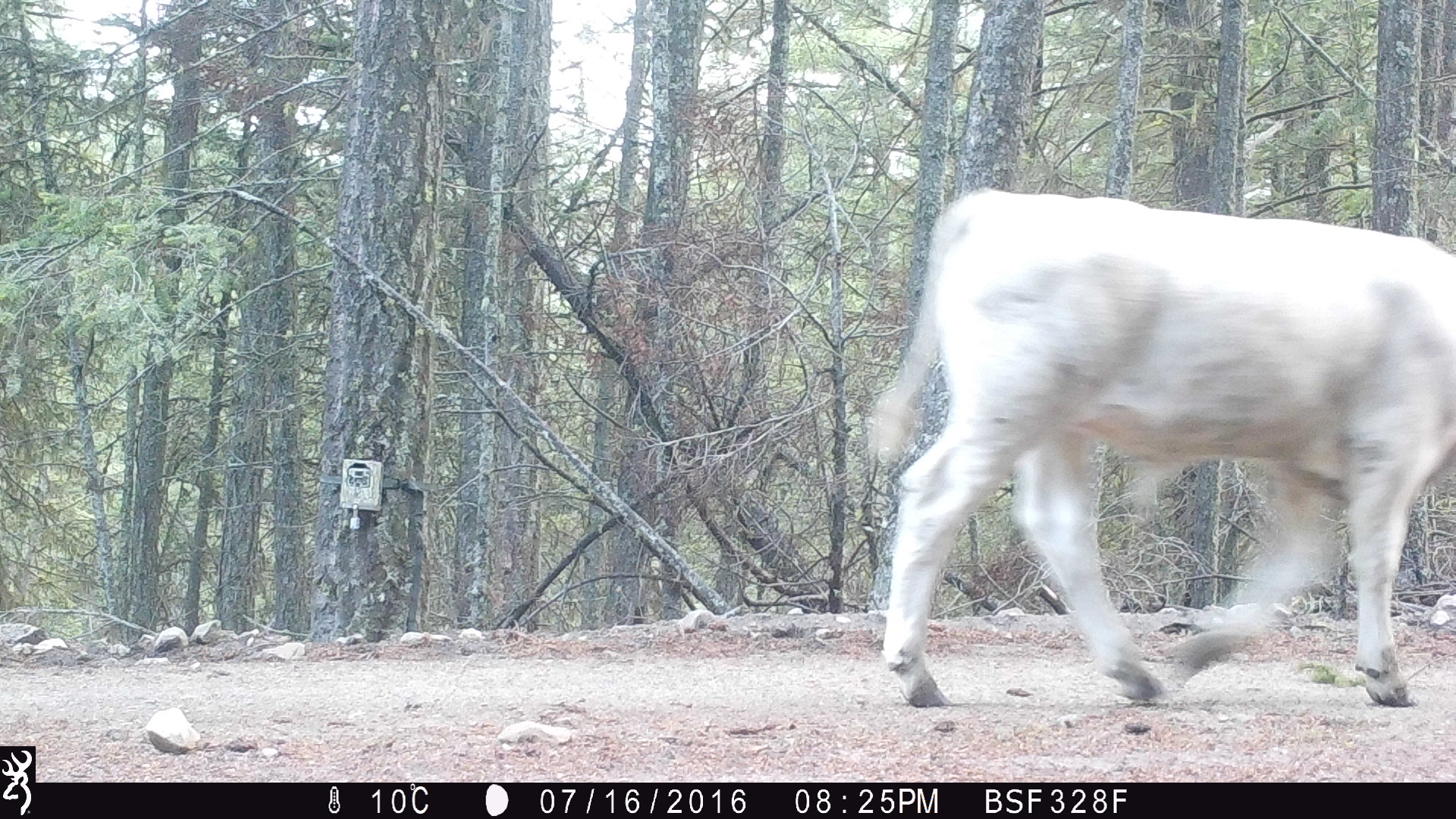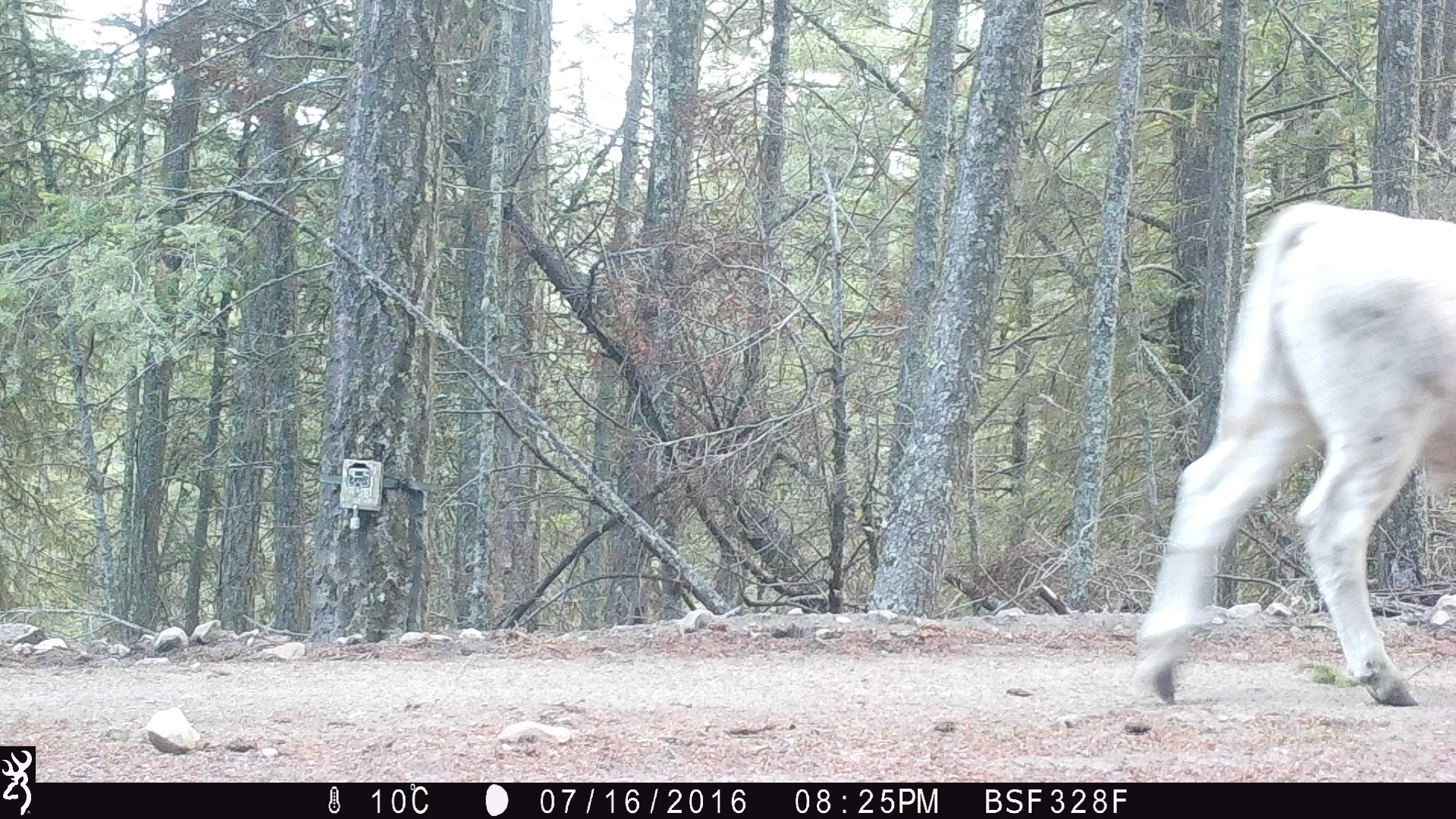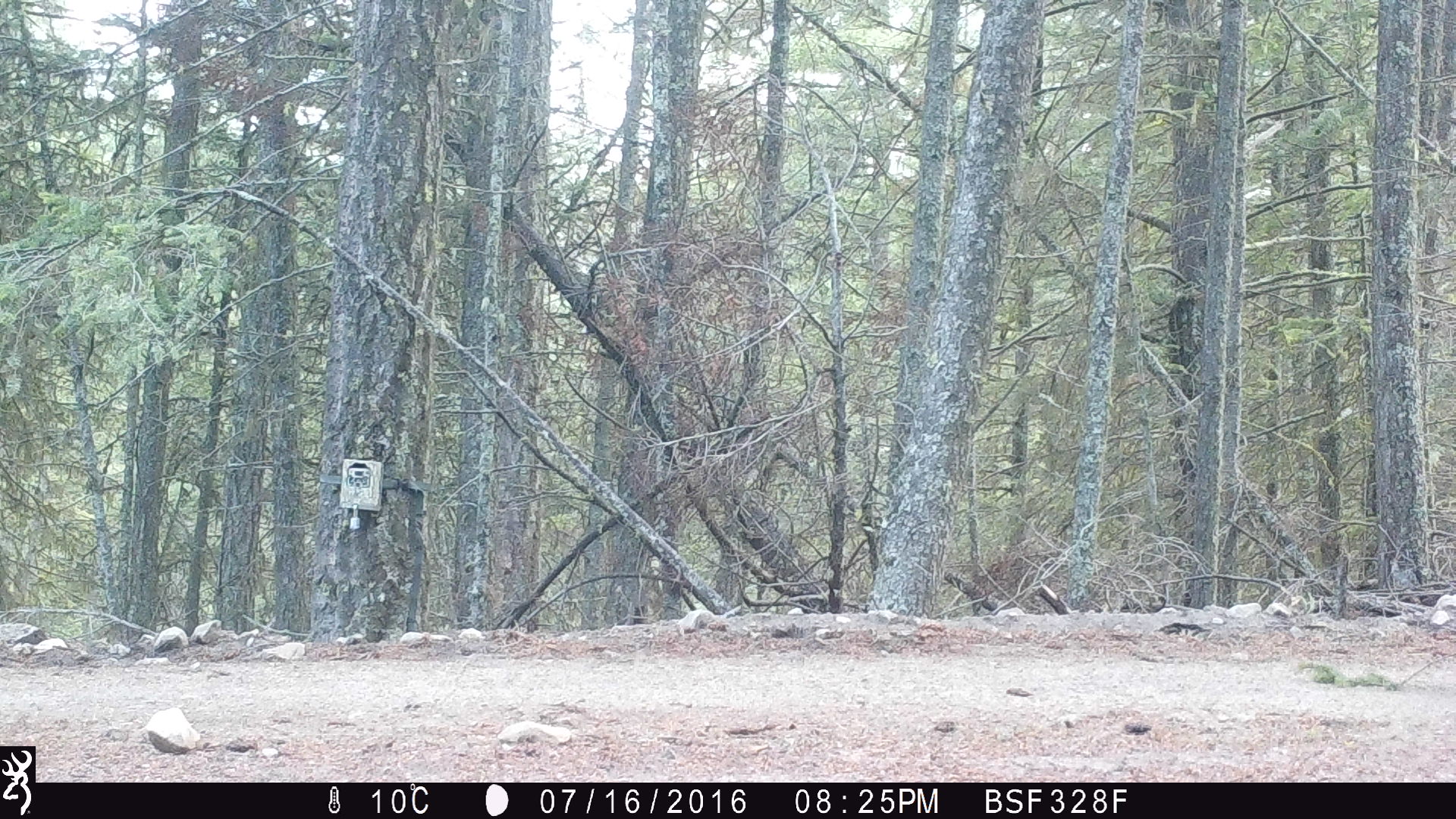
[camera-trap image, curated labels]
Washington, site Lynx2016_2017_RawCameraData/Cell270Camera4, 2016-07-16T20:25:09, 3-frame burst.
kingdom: Animalia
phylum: Chordata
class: Mammalia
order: Artiodactyla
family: Bovidae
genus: Bos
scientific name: Bos taurus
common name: domestic cattle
Domestic cattle (Bos taurus). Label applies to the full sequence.